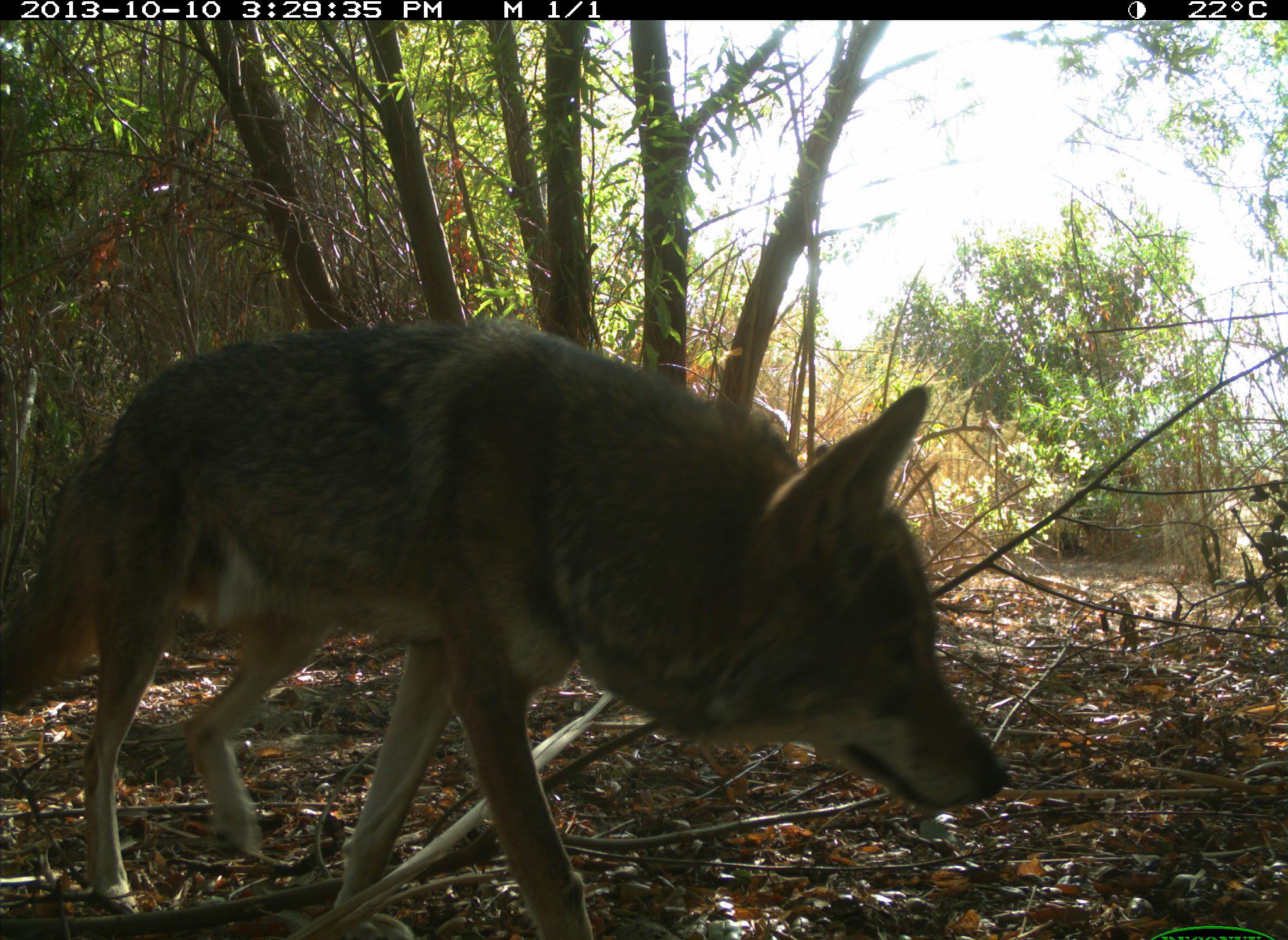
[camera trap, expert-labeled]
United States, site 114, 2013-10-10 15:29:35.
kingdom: Animalia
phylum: Chordata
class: Mammalia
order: Carnivora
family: Canidae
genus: Canis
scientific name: Canis latrans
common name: coyote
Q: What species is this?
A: Coyote (Canis latrans).